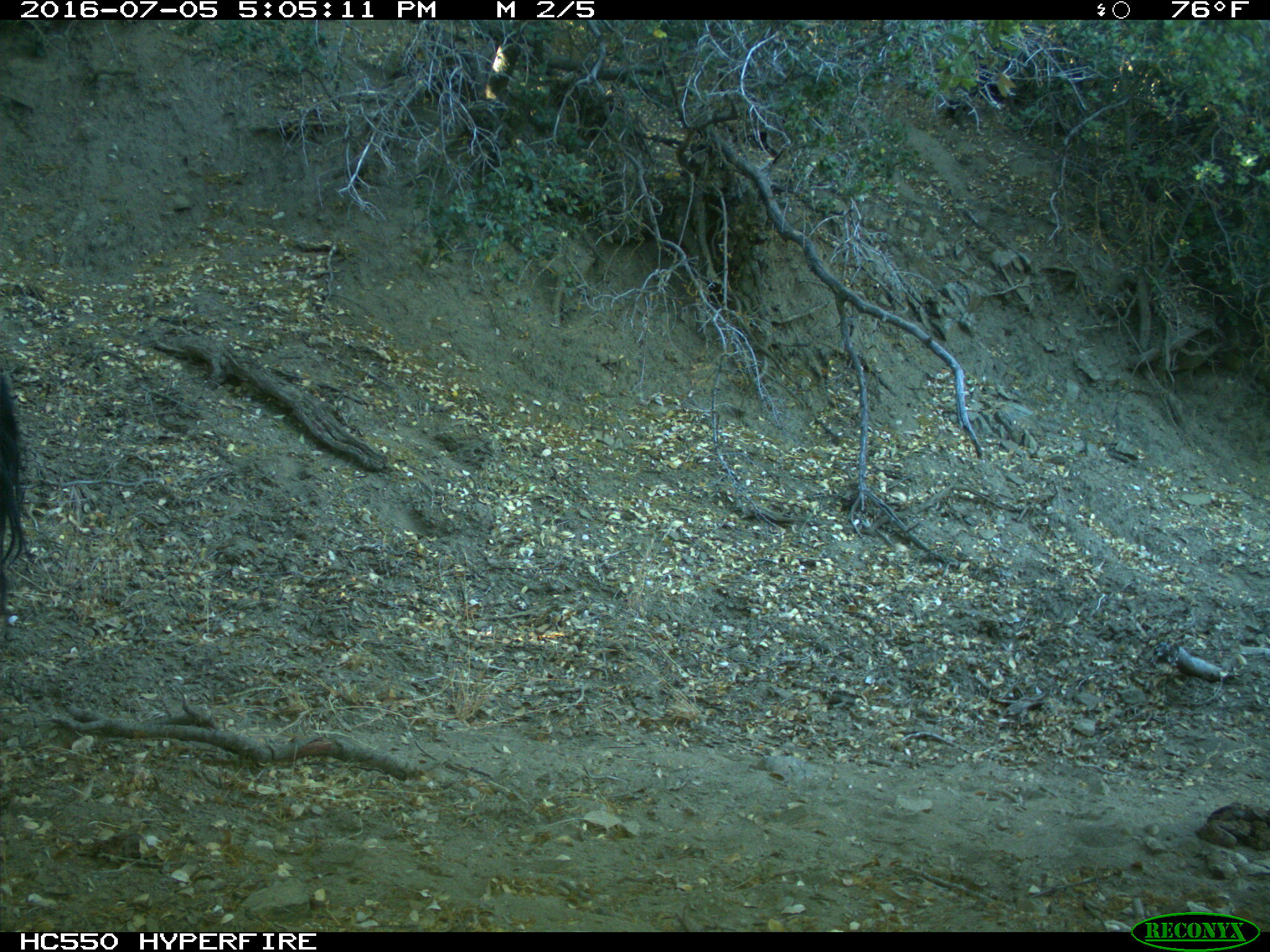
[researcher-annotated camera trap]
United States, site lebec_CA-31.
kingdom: Animalia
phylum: Chordata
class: Mammalia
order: Artiodactyla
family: Bovidae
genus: Bos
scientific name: Bos taurus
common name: domestic cow